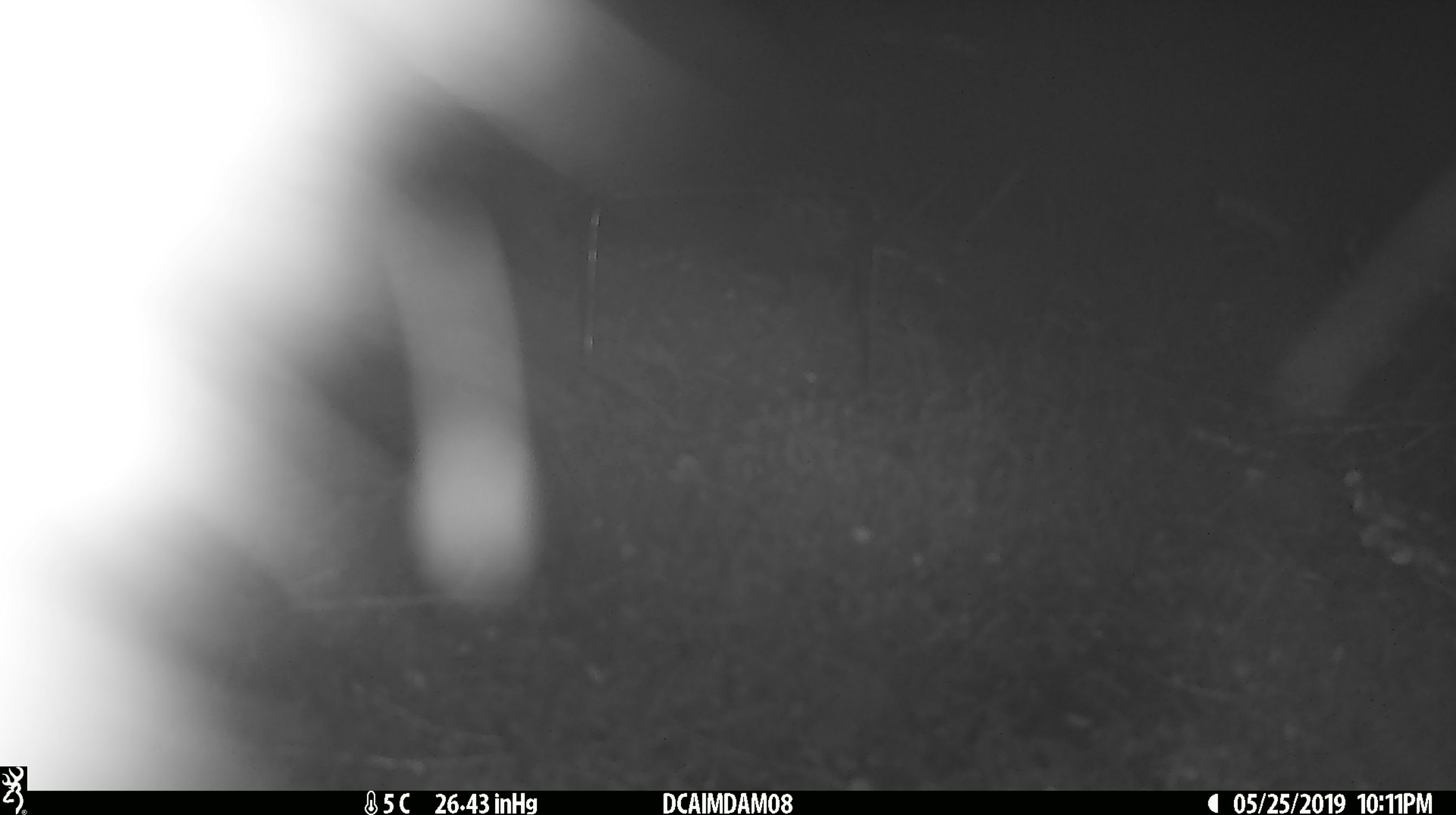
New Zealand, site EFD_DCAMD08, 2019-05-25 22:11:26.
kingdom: Animalia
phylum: Chordata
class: Mammalia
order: Diprotodontia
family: Phalangeridae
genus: Trichosurus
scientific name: Trichosurus vulpecula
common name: common brushtail possum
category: possum